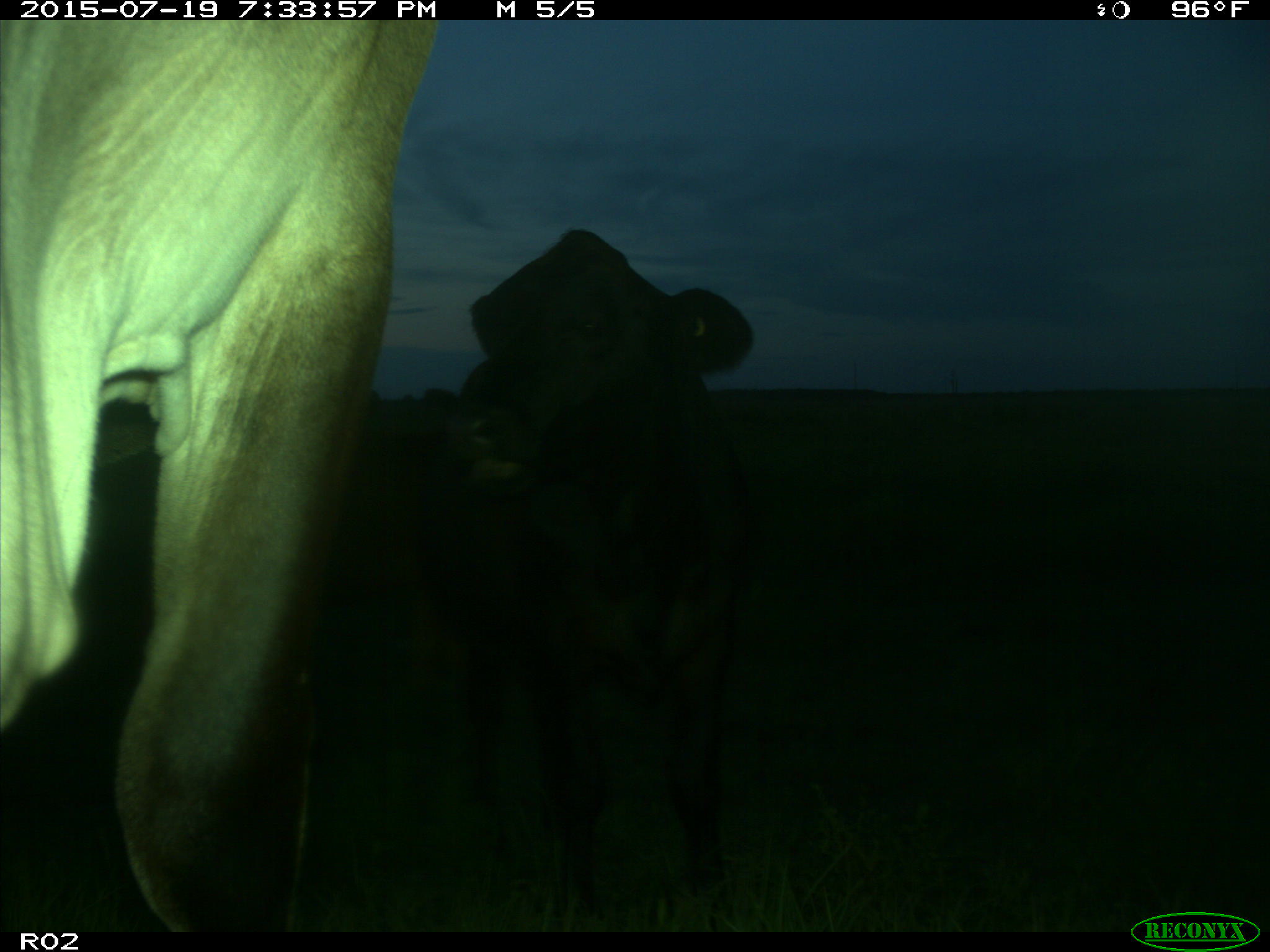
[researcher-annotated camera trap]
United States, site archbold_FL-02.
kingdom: Animalia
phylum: Chordata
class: Mammalia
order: Artiodactyla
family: Bovidae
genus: Bos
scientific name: Bos taurus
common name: domestic cow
Bos taurus (domestic cow).